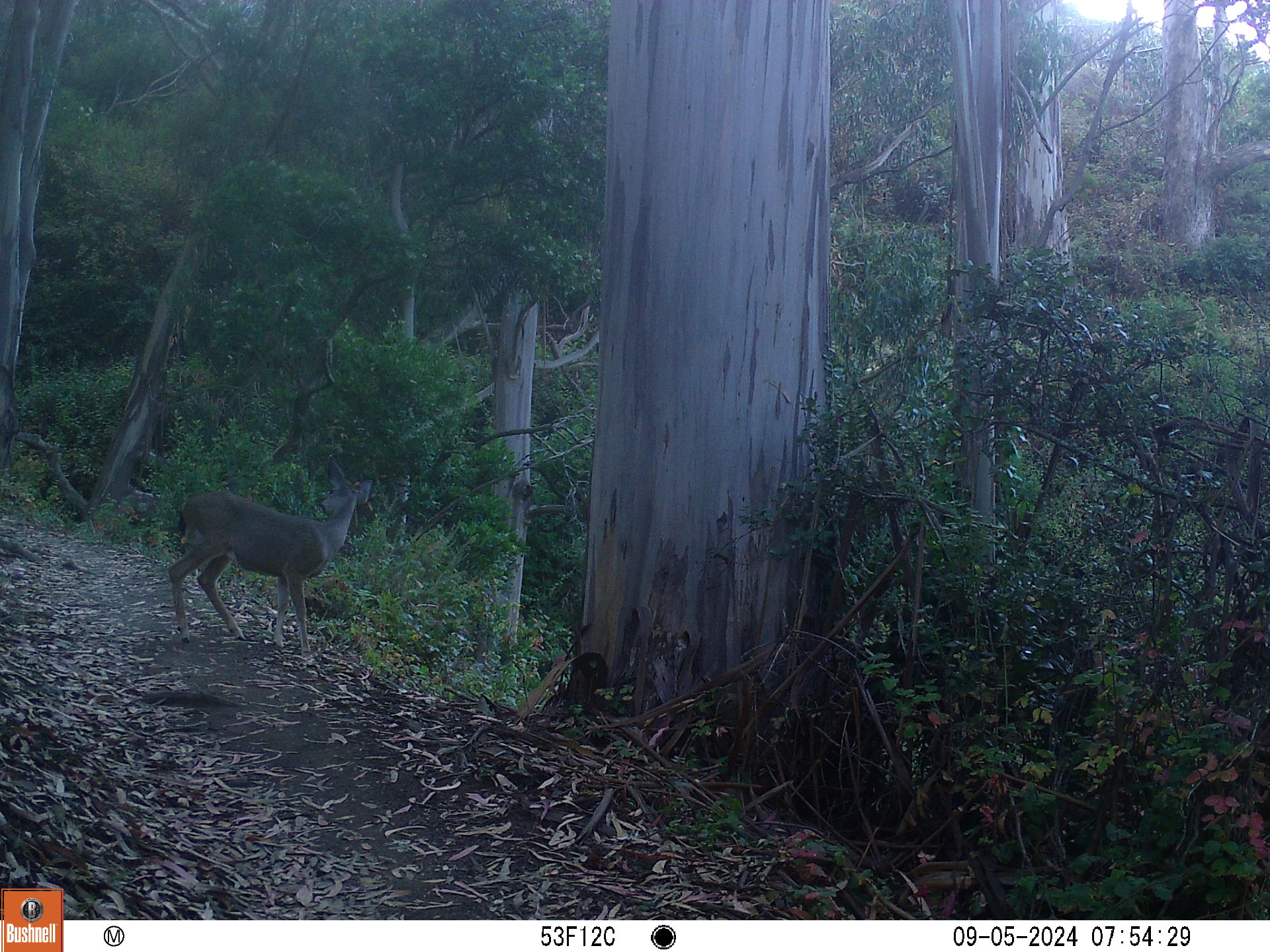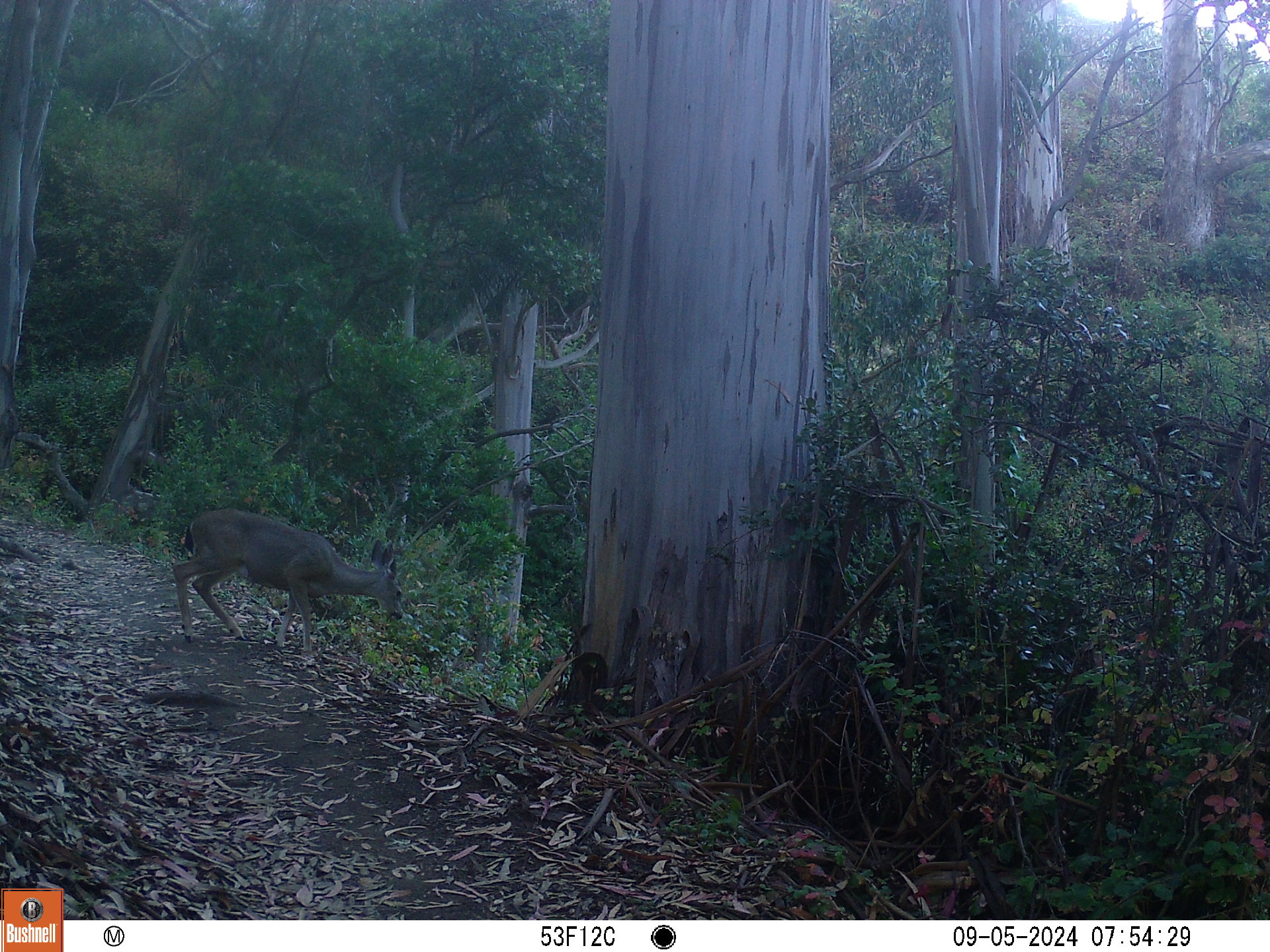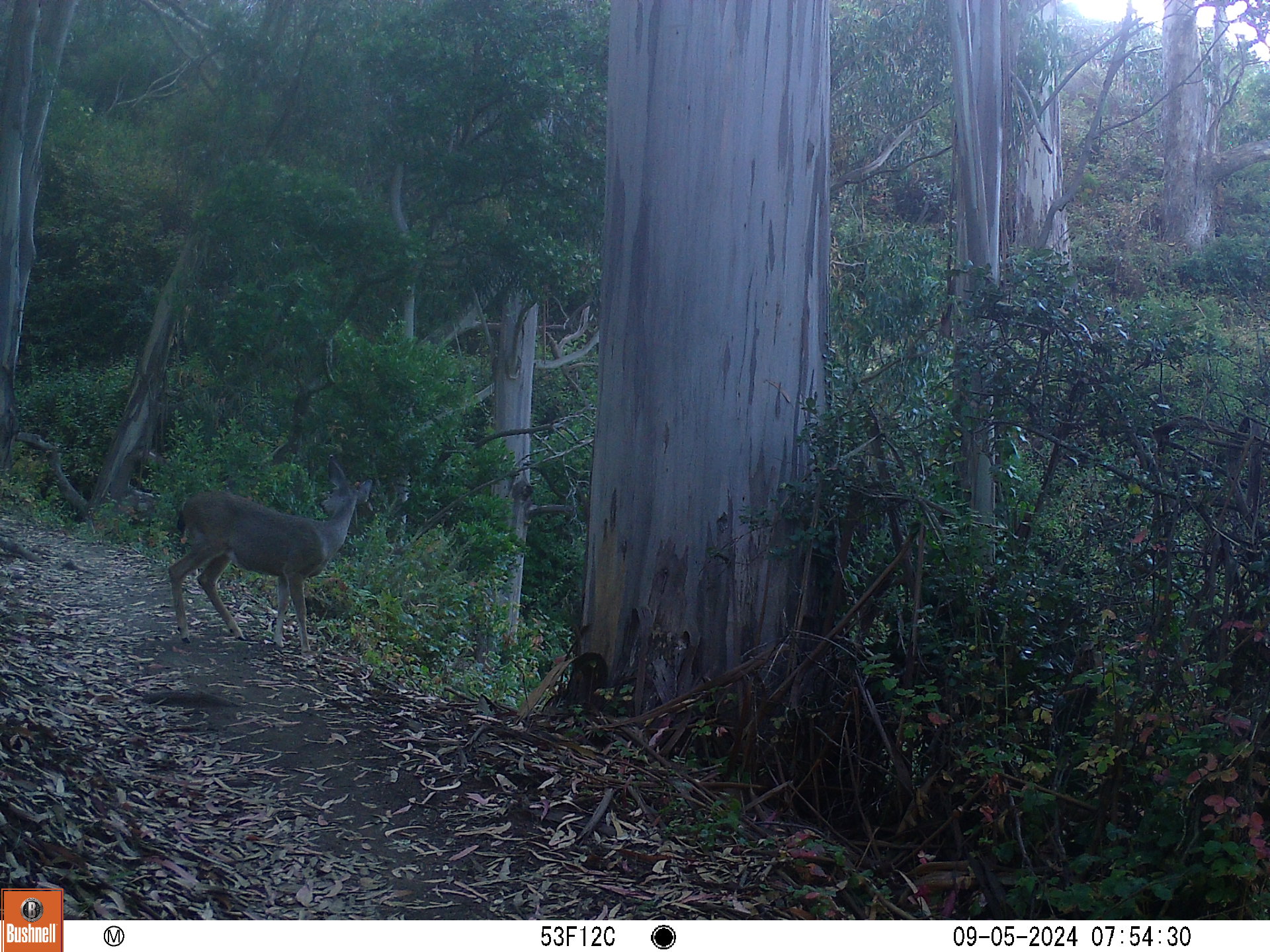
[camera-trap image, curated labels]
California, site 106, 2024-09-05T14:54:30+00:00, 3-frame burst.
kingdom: Animalia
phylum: Chordata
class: Mammalia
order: Artiodactyla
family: Cervidae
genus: Odocoileus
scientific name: Odocoileus hemionus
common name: mule deer